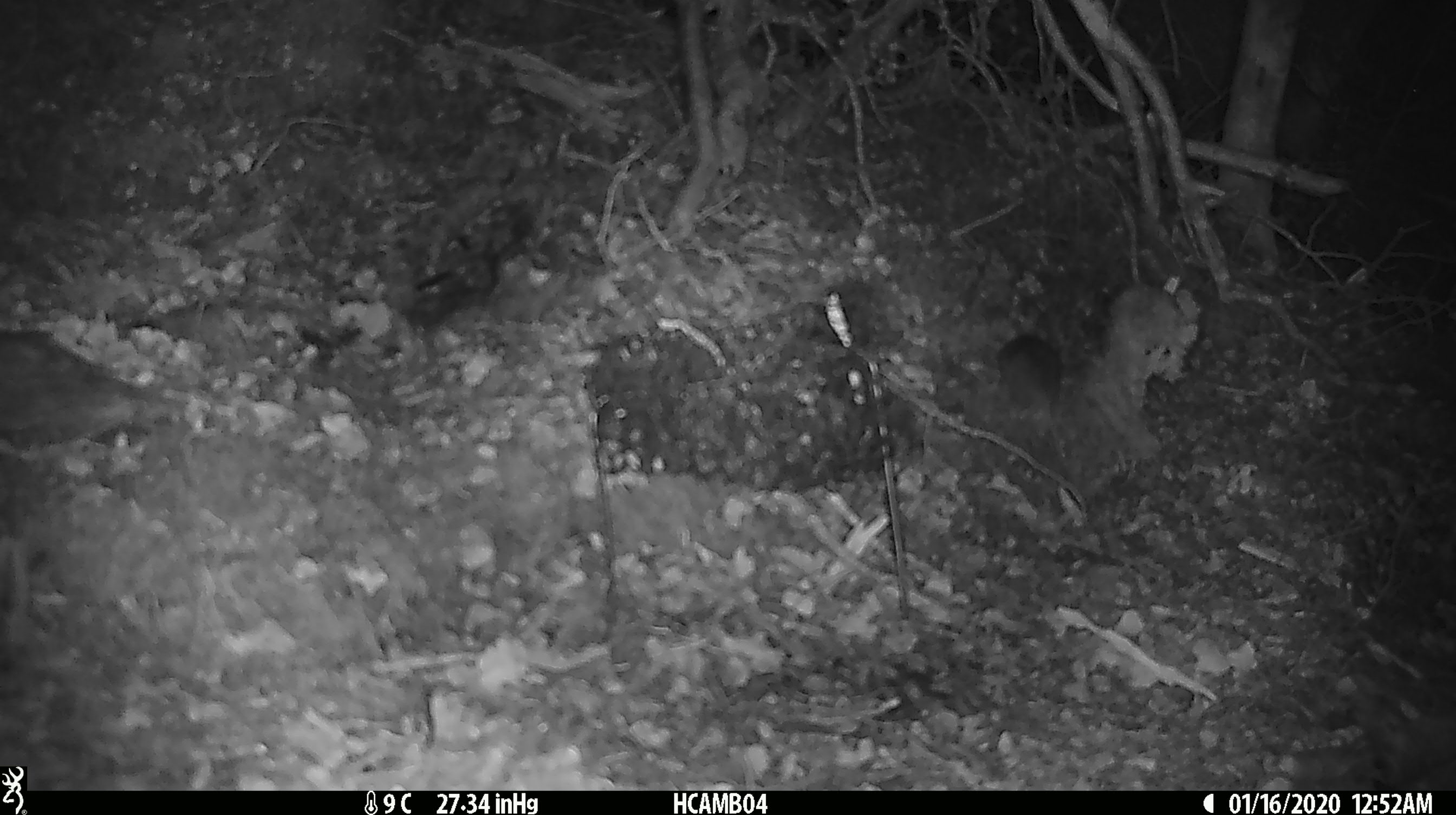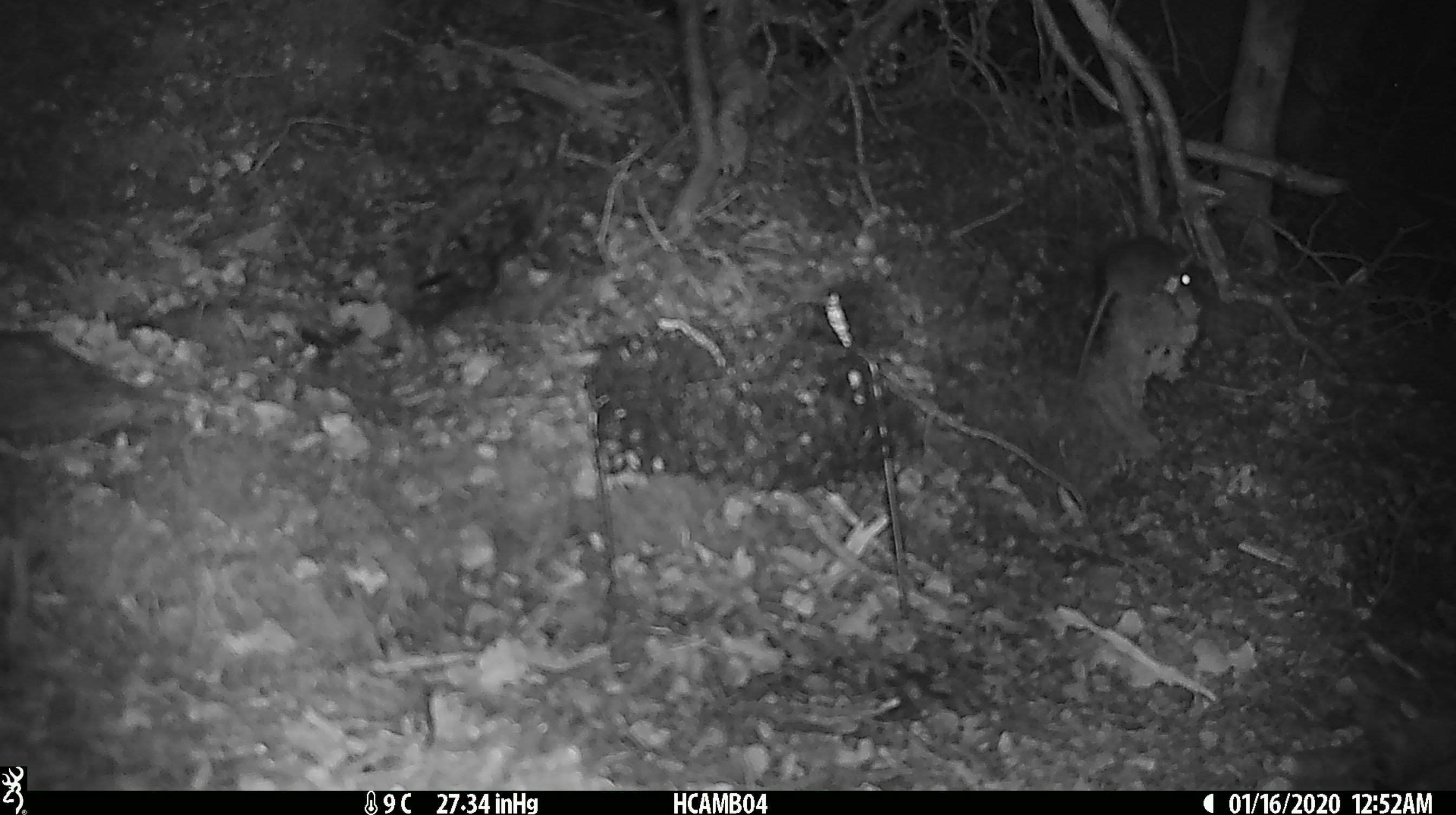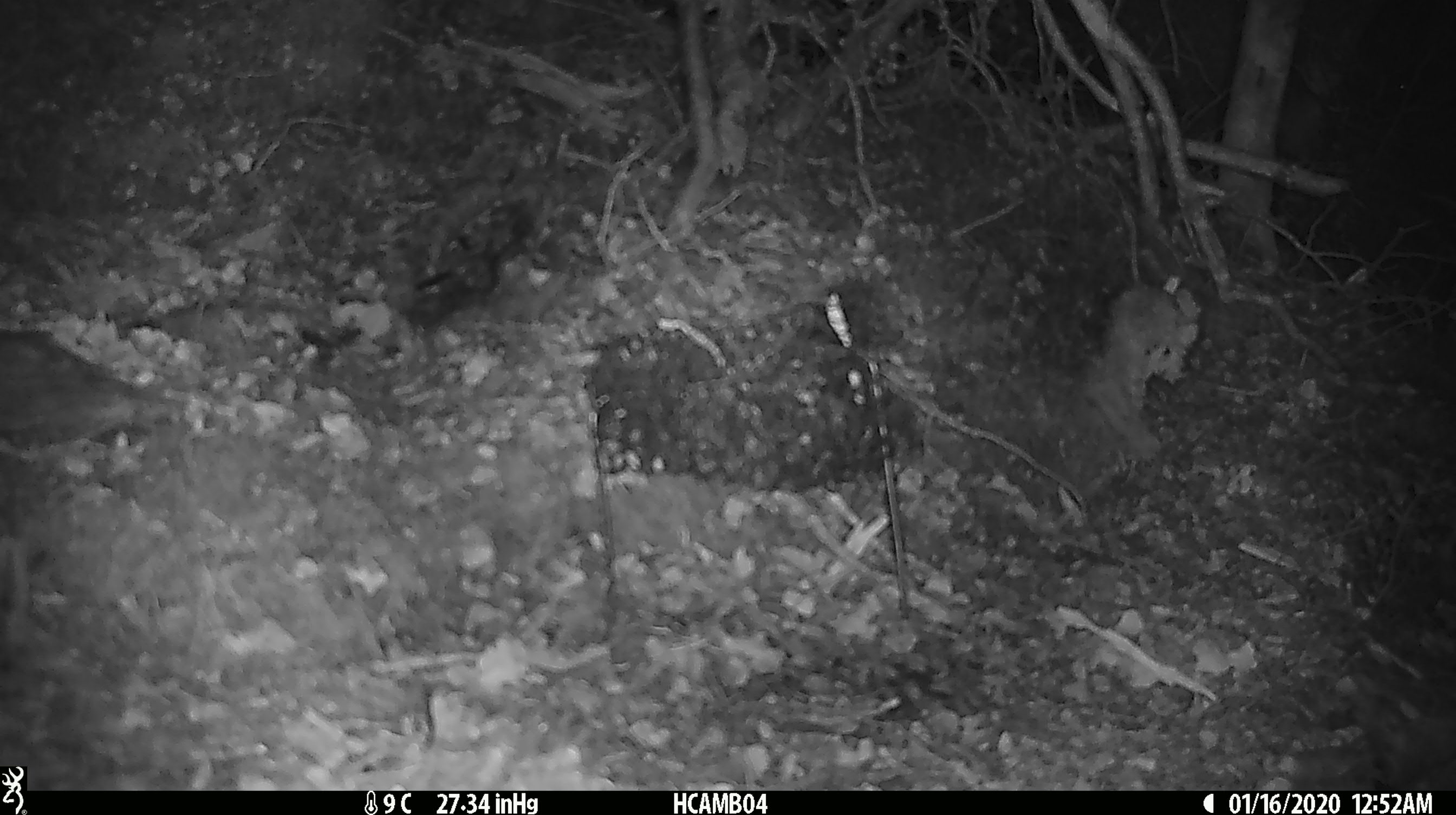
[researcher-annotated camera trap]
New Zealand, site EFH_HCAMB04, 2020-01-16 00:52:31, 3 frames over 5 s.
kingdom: Animalia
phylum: Chordata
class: Mammalia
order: Rodentia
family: Muridae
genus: Mus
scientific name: Mus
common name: mouse